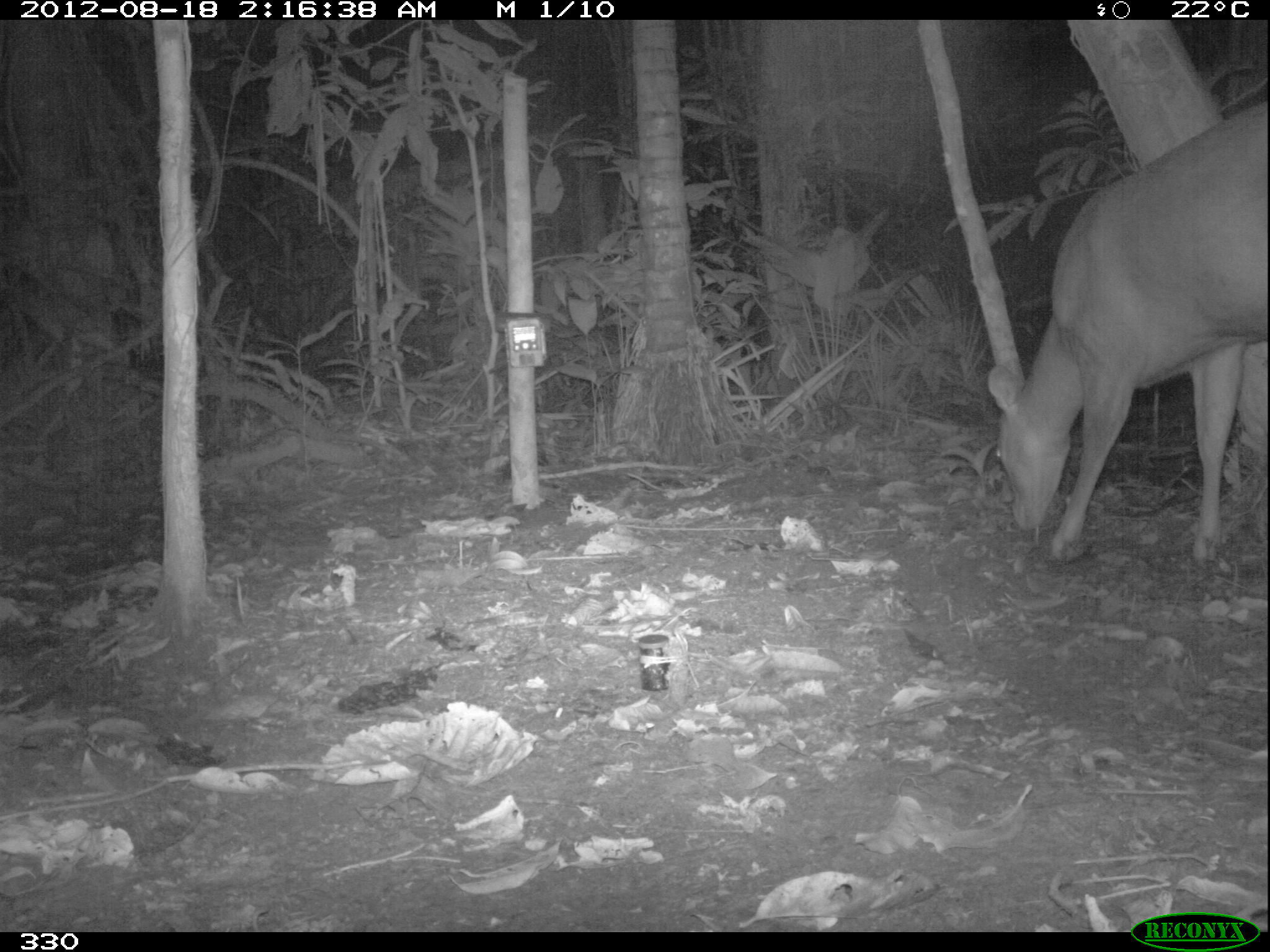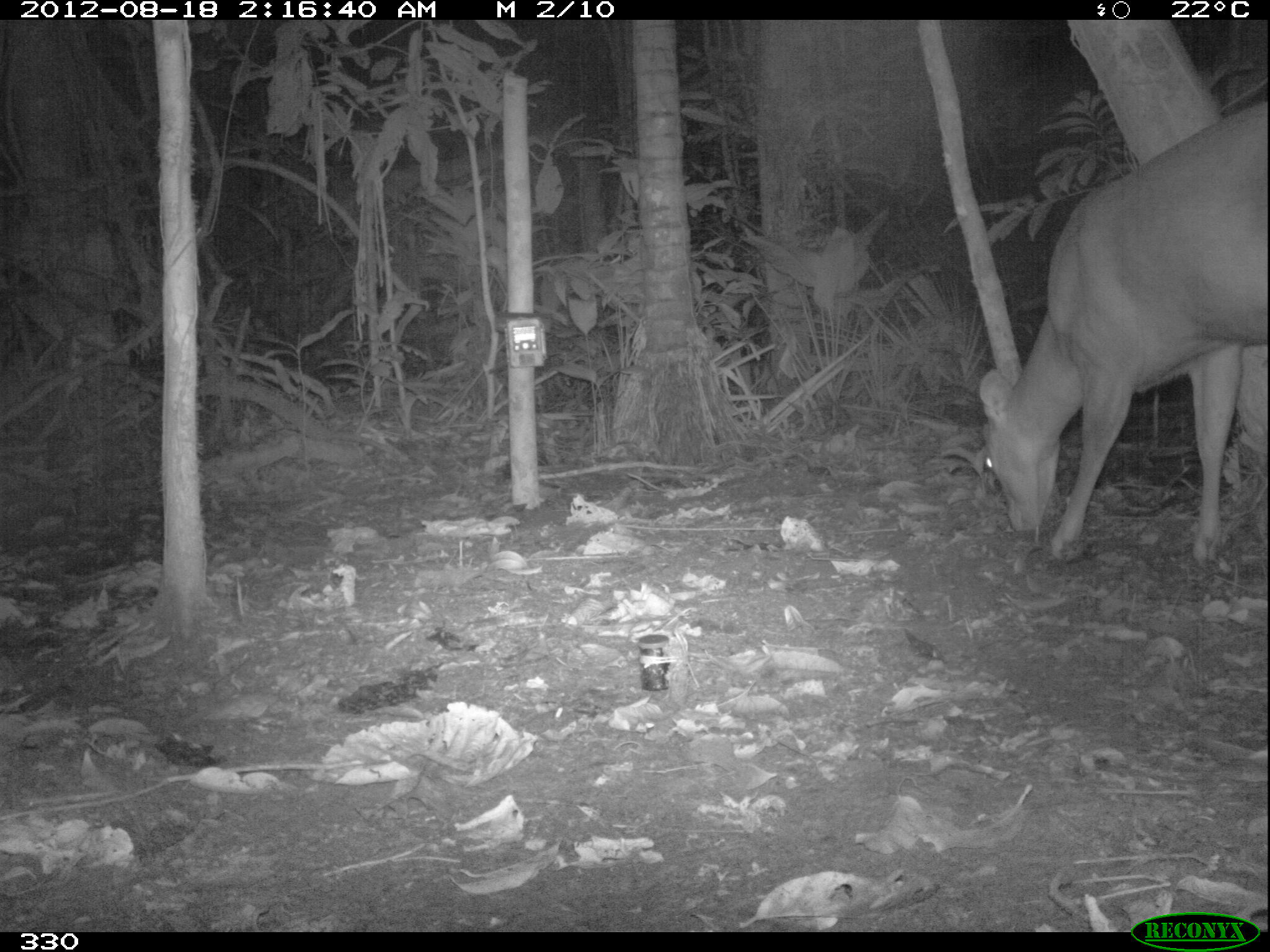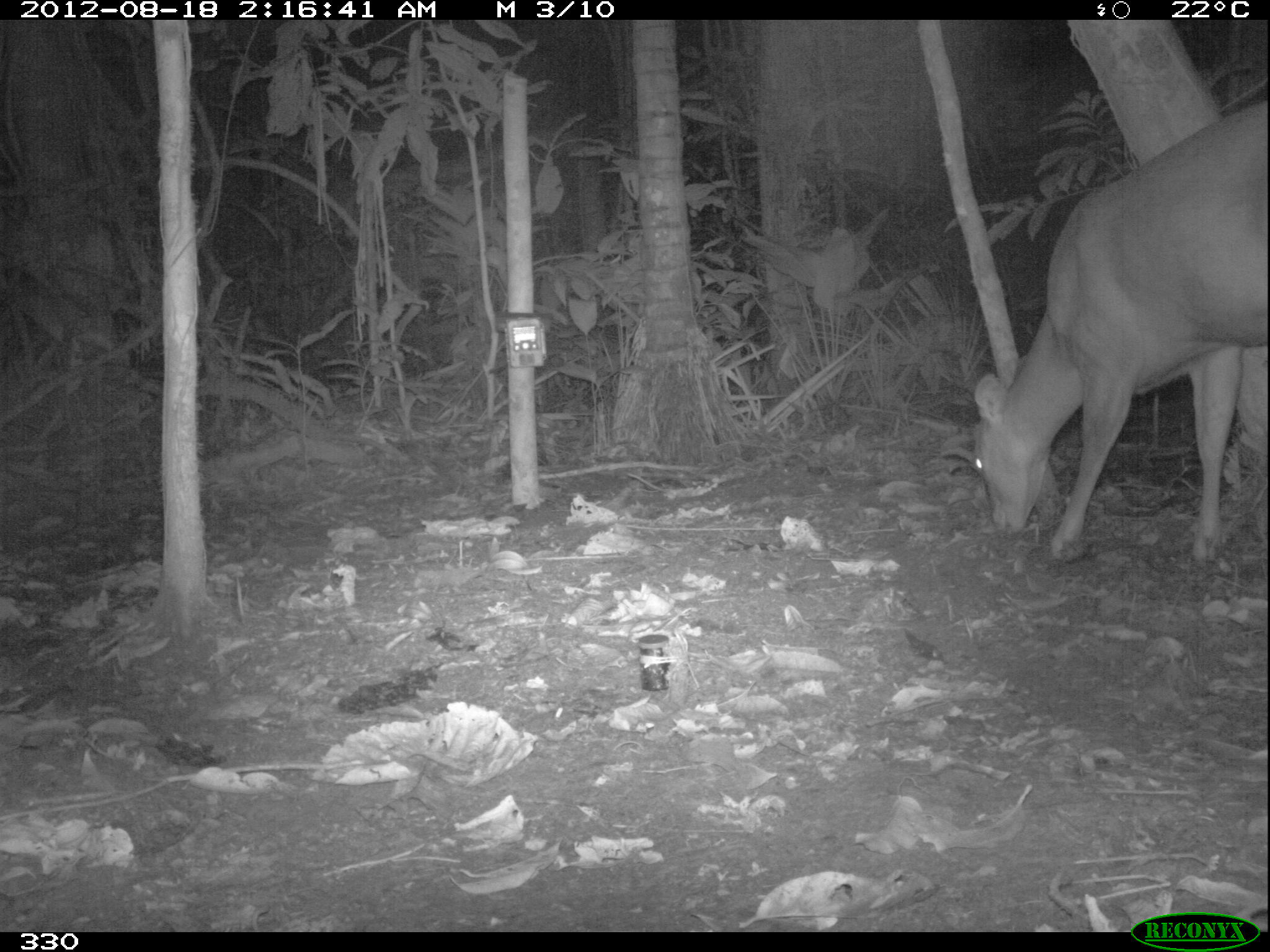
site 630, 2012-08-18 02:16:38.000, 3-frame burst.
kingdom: Animalia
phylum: Chordata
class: Mammalia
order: Artiodactyla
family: Cervidae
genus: Mazama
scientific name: Mazama americana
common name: red brocket